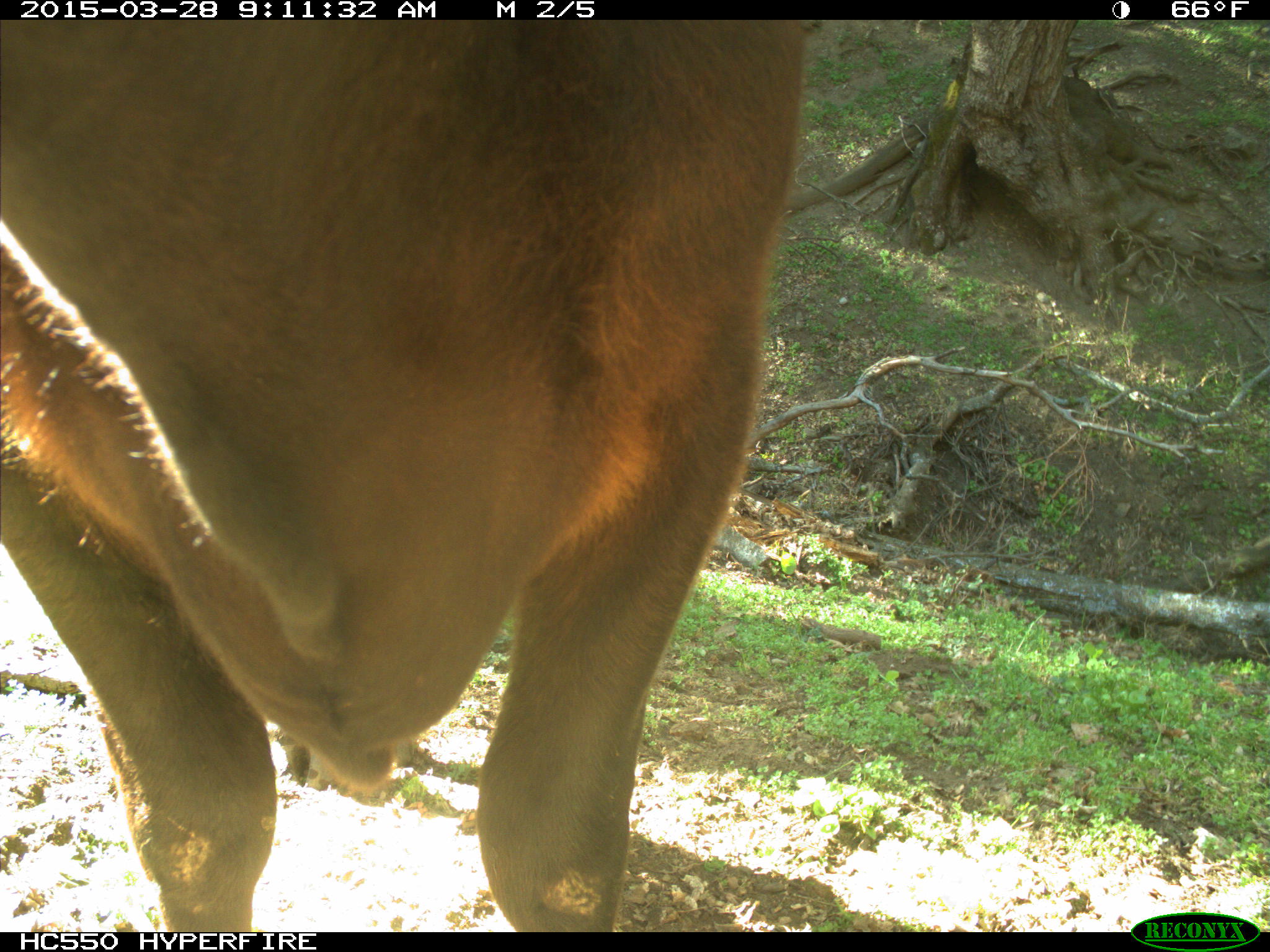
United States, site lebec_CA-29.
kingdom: Animalia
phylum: Chordata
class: Mammalia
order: Artiodactyla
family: Bovidae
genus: Bos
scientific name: Bos taurus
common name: domestic cow